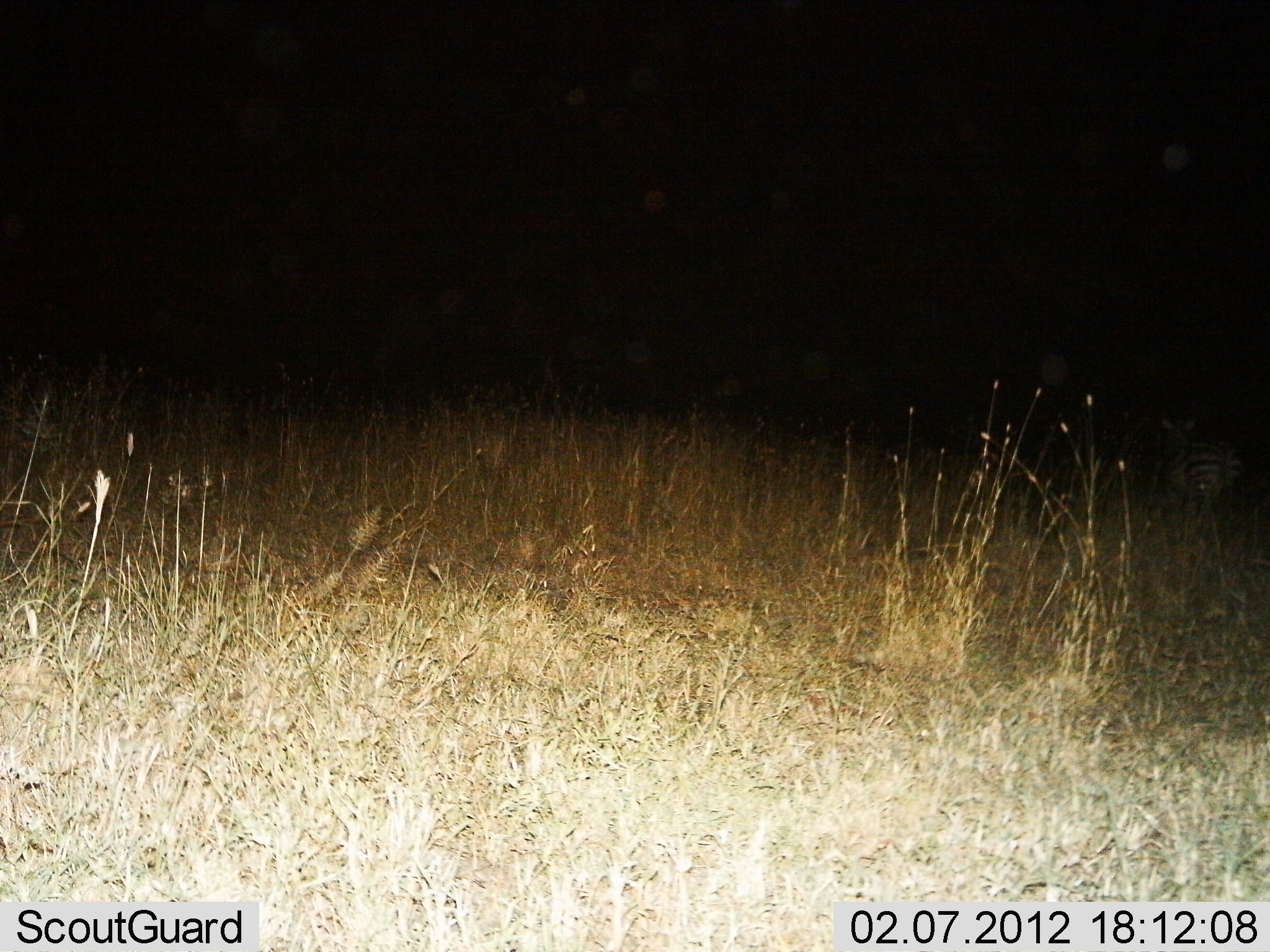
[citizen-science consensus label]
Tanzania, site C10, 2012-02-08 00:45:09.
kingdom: Animalia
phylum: Chordata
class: Mammalia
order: Perissodactyla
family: Equidae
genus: Equus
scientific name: Equus quagga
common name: plains zebra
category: zebra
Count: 1.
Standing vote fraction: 71%.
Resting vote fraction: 0%.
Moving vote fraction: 38%.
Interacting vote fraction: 0%.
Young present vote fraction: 0%.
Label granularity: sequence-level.